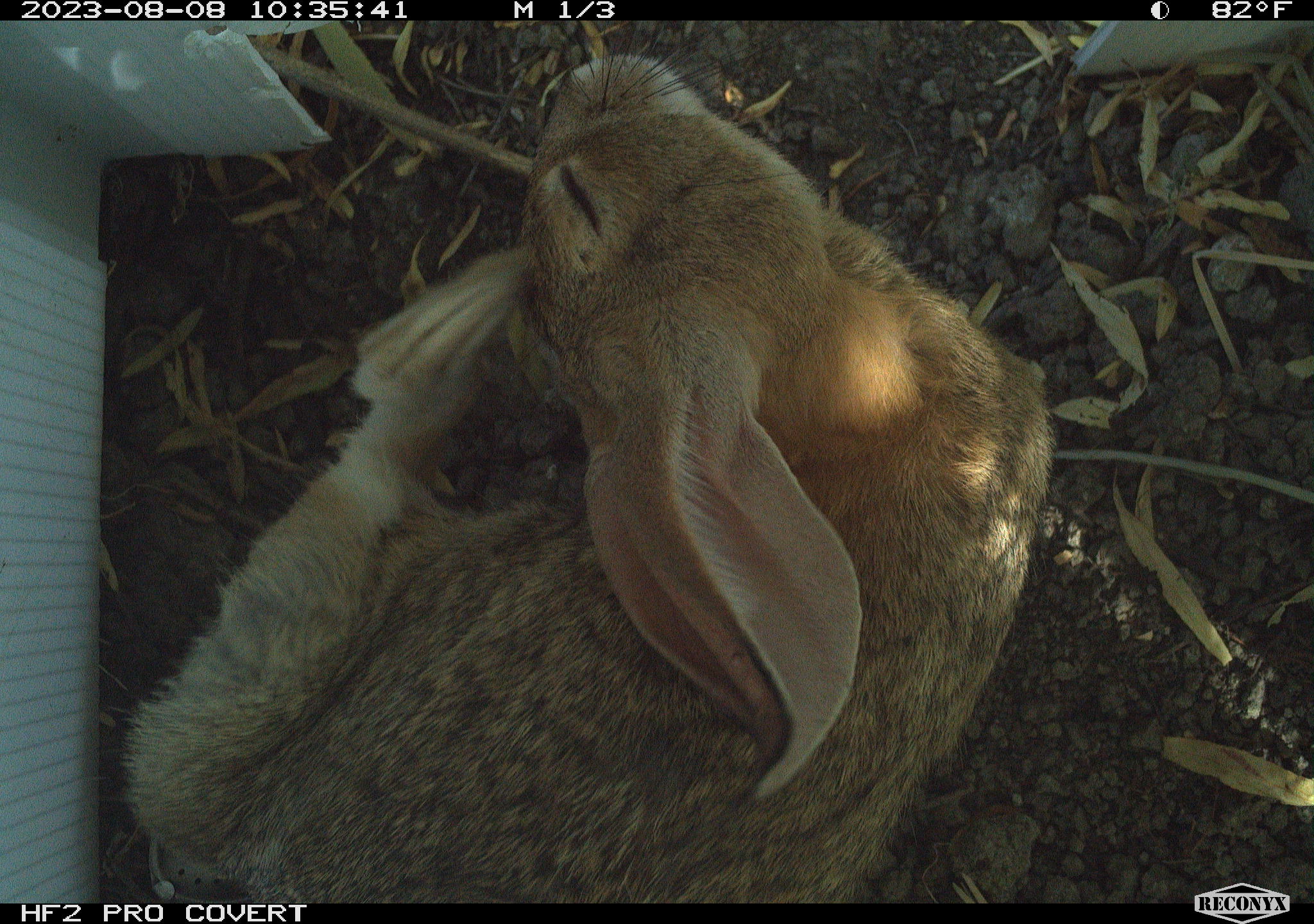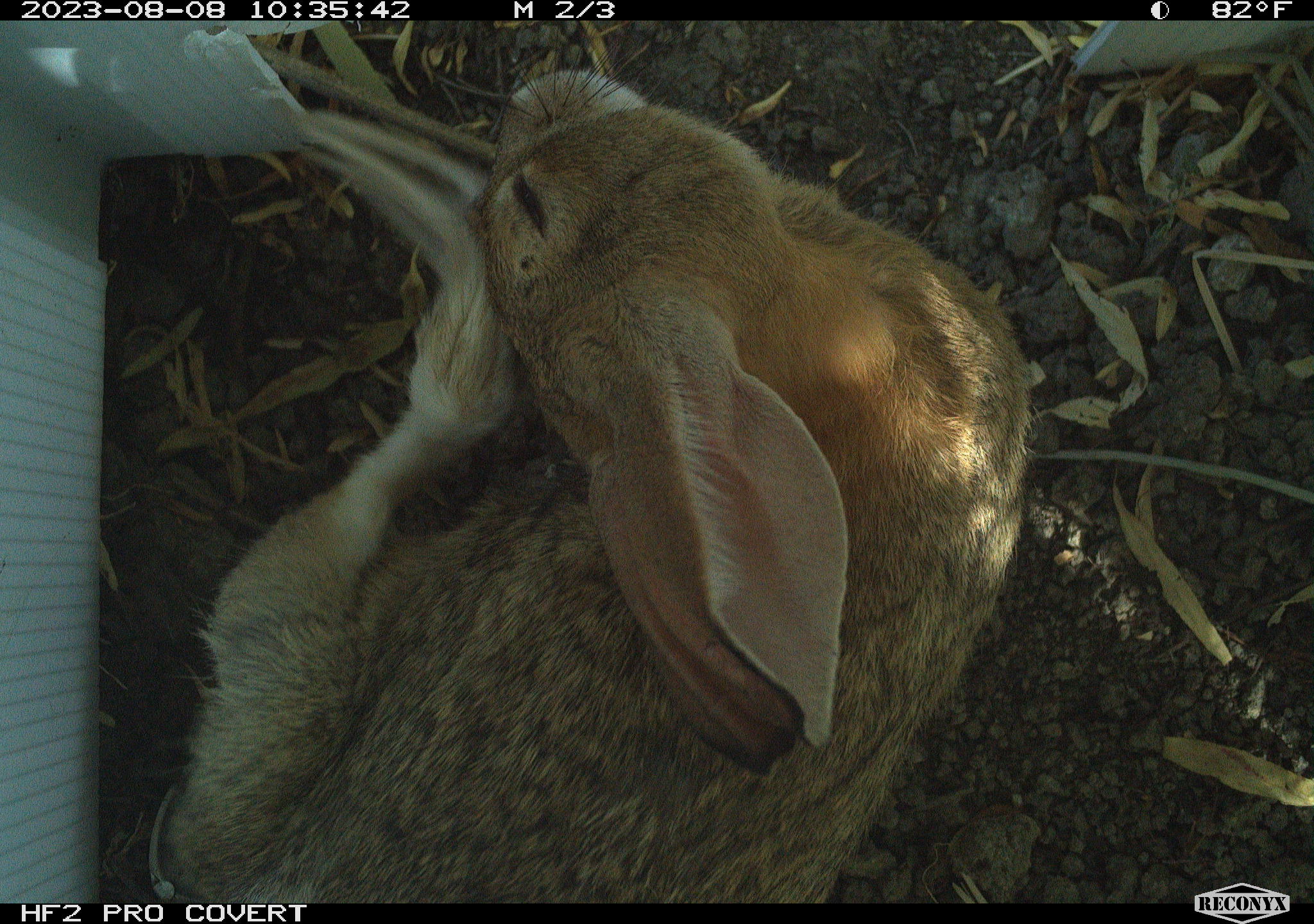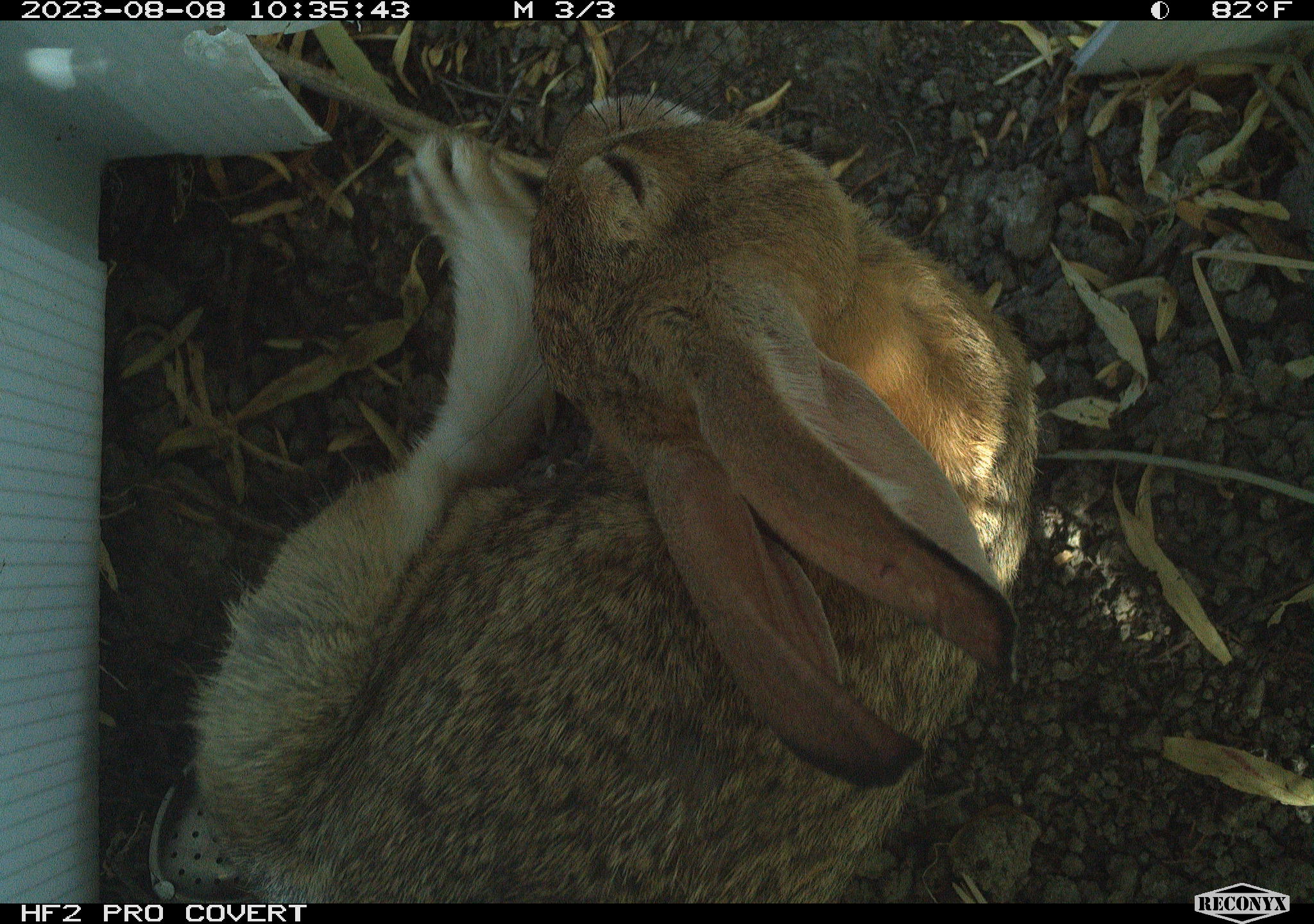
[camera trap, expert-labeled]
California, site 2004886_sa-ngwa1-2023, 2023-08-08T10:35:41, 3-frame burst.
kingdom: Animalia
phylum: Chordata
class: Mammalia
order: Lagomorpha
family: Leporidae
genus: Sylvilagus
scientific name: Sylvilagus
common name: cottontail rabbits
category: sylvilagus species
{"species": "sylvilagus species (cottontail rabbits) (Sylvilagus)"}